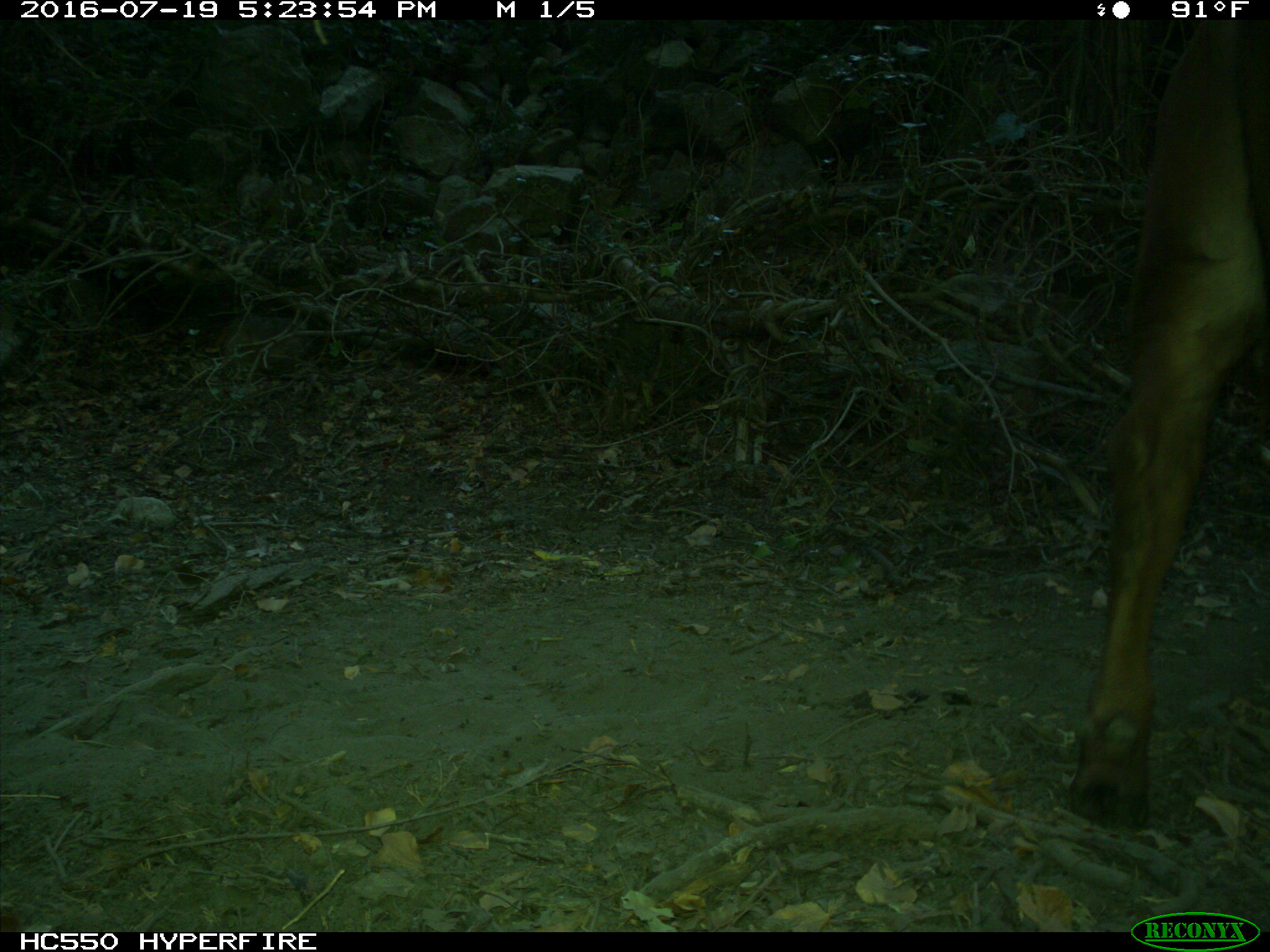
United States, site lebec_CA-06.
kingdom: Animalia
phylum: Chordata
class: Mammalia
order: Artiodactyla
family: Bovidae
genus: Bos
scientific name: Bos taurus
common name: domestic cow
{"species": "Bos taurus (domestic cow)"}